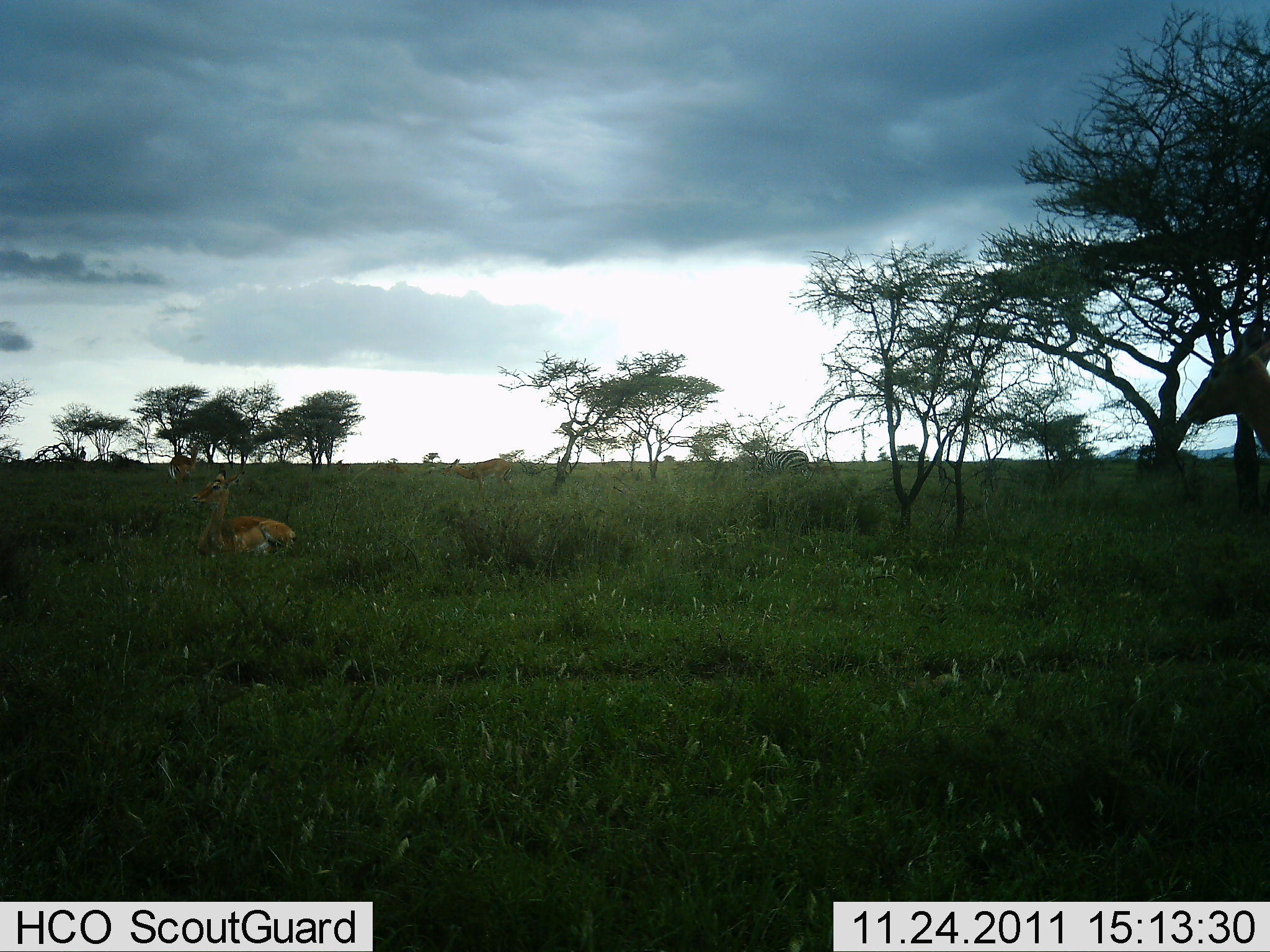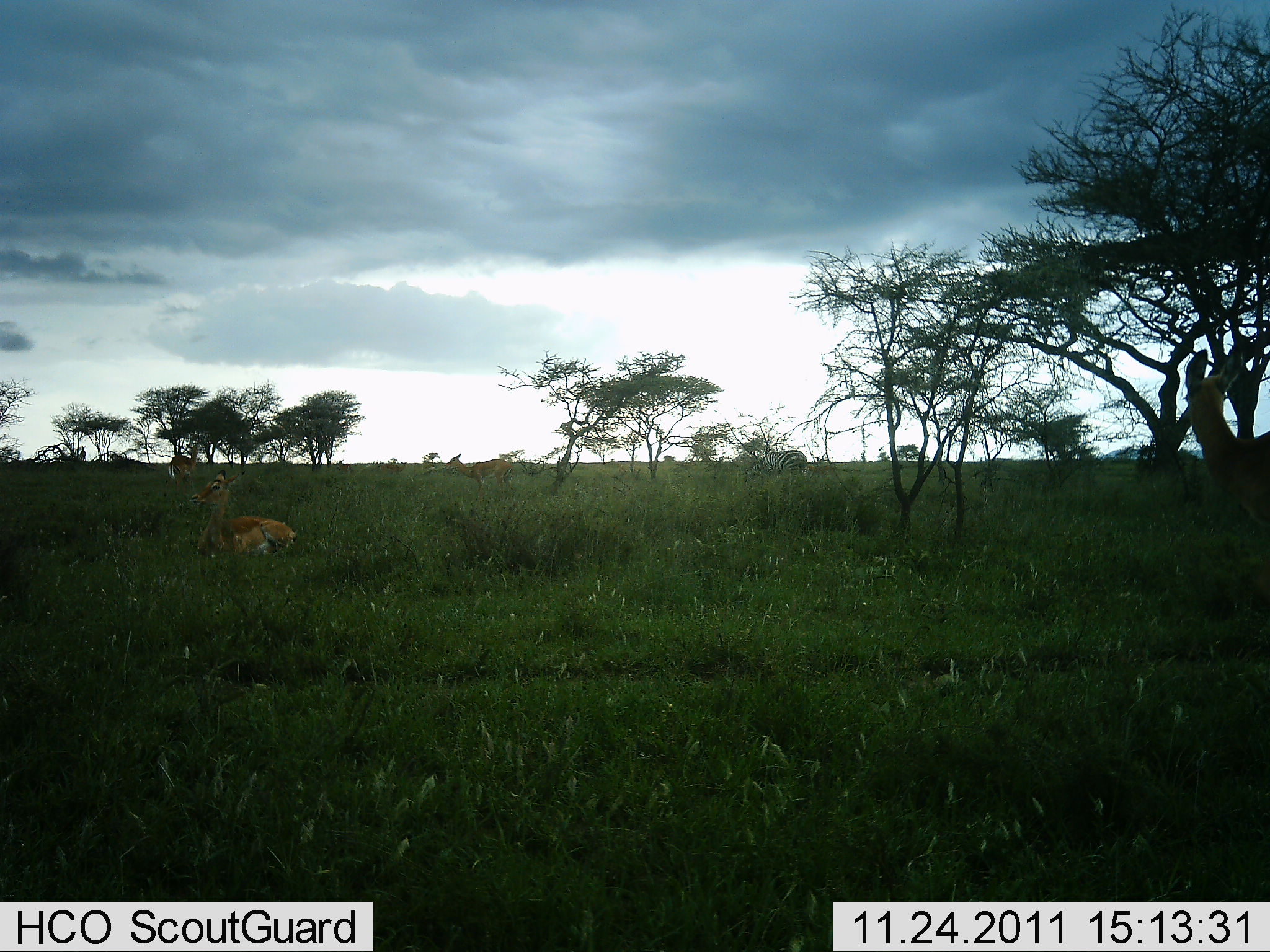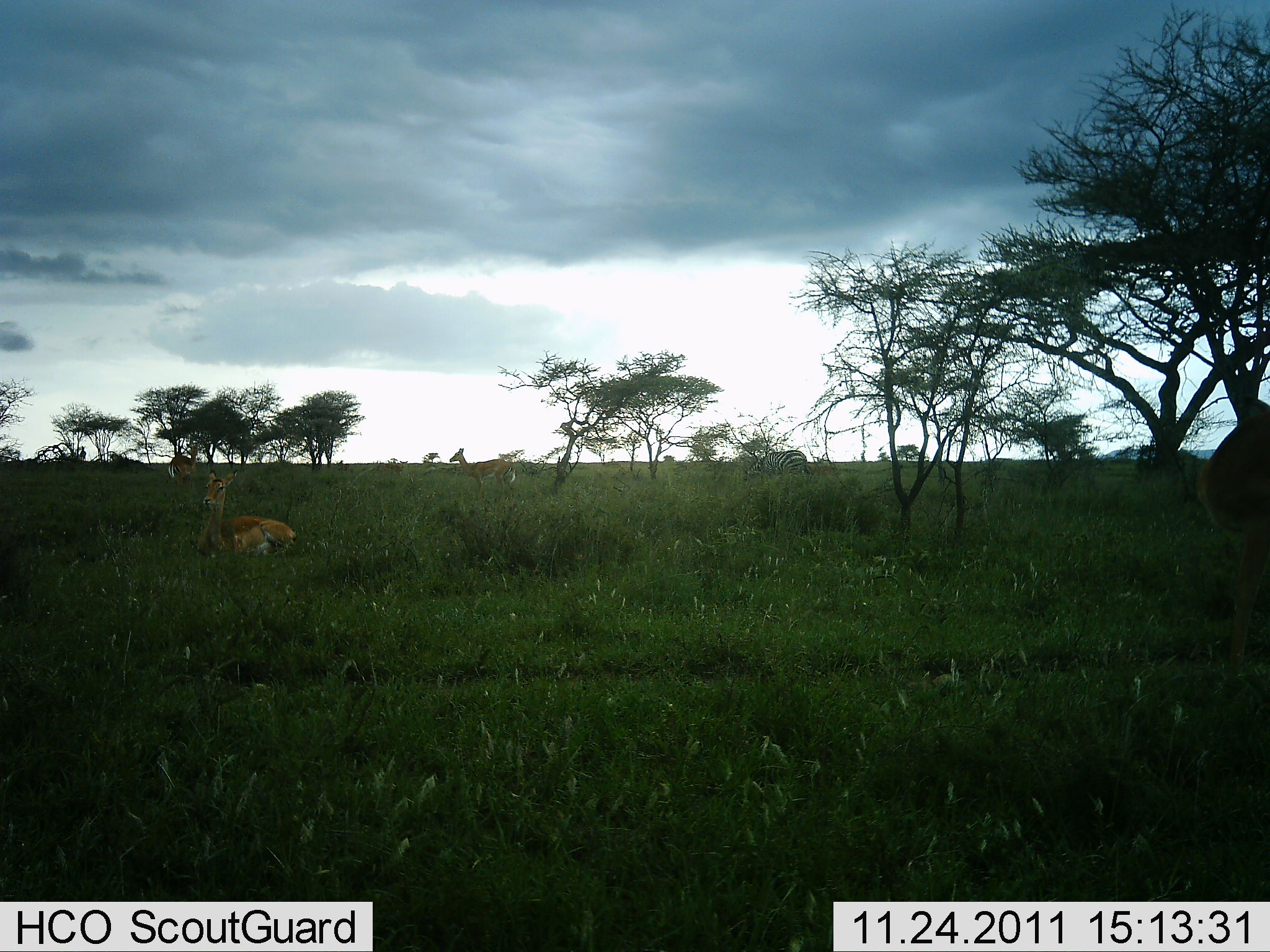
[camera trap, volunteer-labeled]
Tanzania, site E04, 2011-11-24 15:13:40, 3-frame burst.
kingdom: Animalia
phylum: Chordata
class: Mammalia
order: Perissodactyla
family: Equidae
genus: Equus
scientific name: Equus quagga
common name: plains zebra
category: zebra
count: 1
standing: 45%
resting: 0%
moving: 0%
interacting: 0%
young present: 0%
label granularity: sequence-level